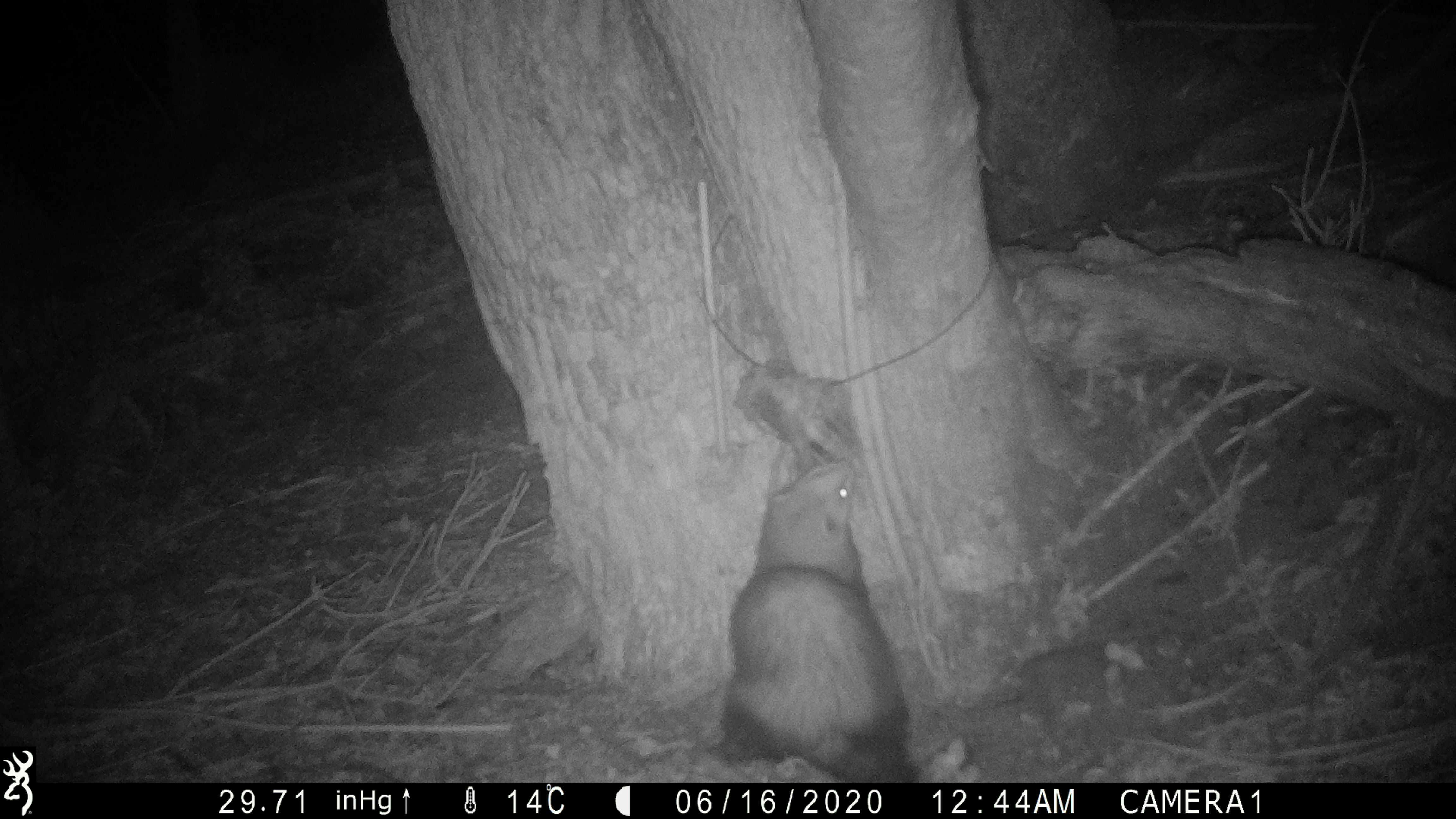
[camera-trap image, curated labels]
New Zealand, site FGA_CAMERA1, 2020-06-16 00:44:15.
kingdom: Animalia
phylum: Chordata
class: Mammalia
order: Carnivora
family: Mustelidae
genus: Mustela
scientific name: Mustela furo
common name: ferret